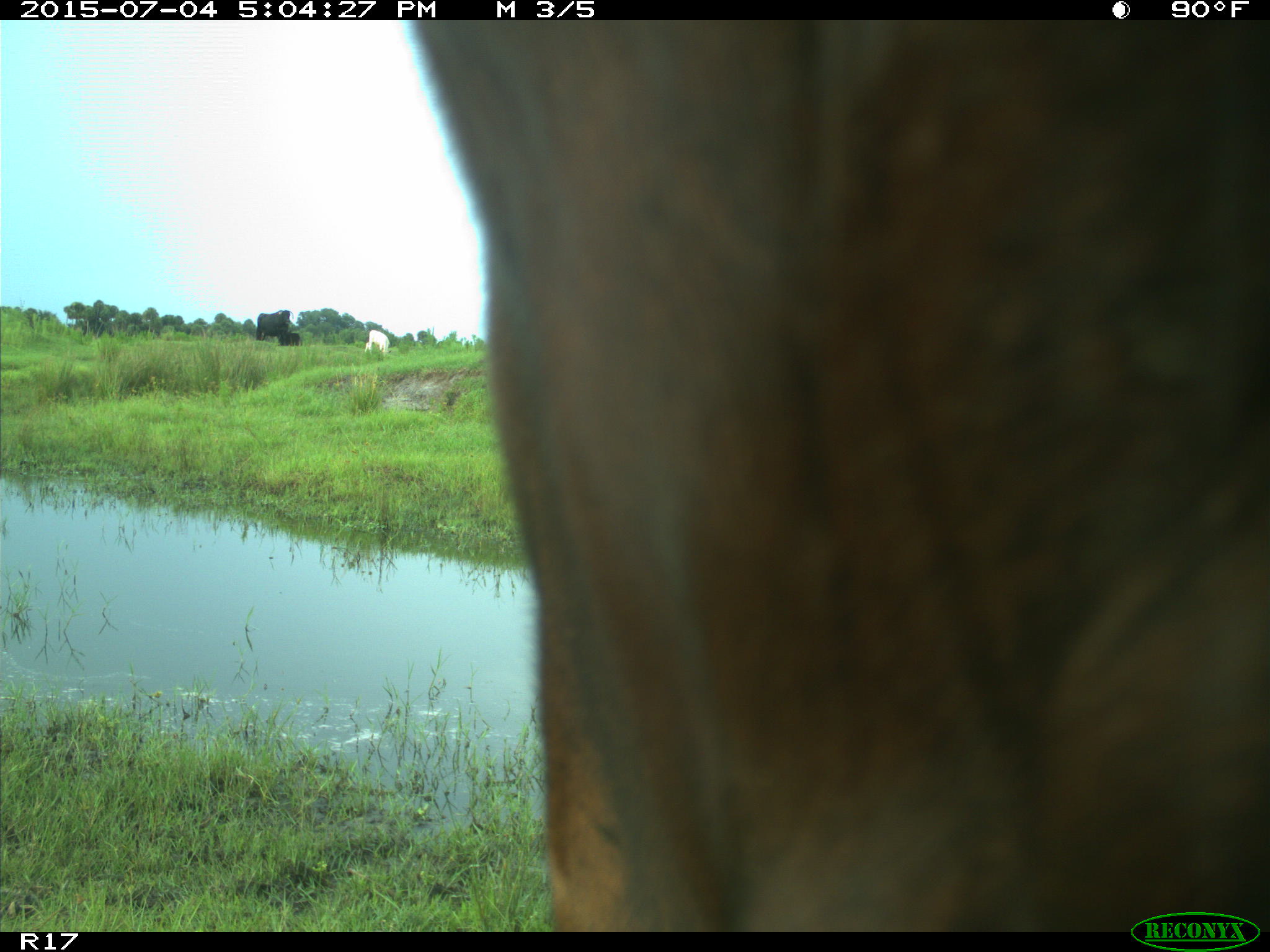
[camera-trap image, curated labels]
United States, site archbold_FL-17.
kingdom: Animalia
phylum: Chordata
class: Mammalia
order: Artiodactyla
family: Bovidae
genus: Bos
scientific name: Bos taurus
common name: domestic cow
Bos taurus (domestic cow).